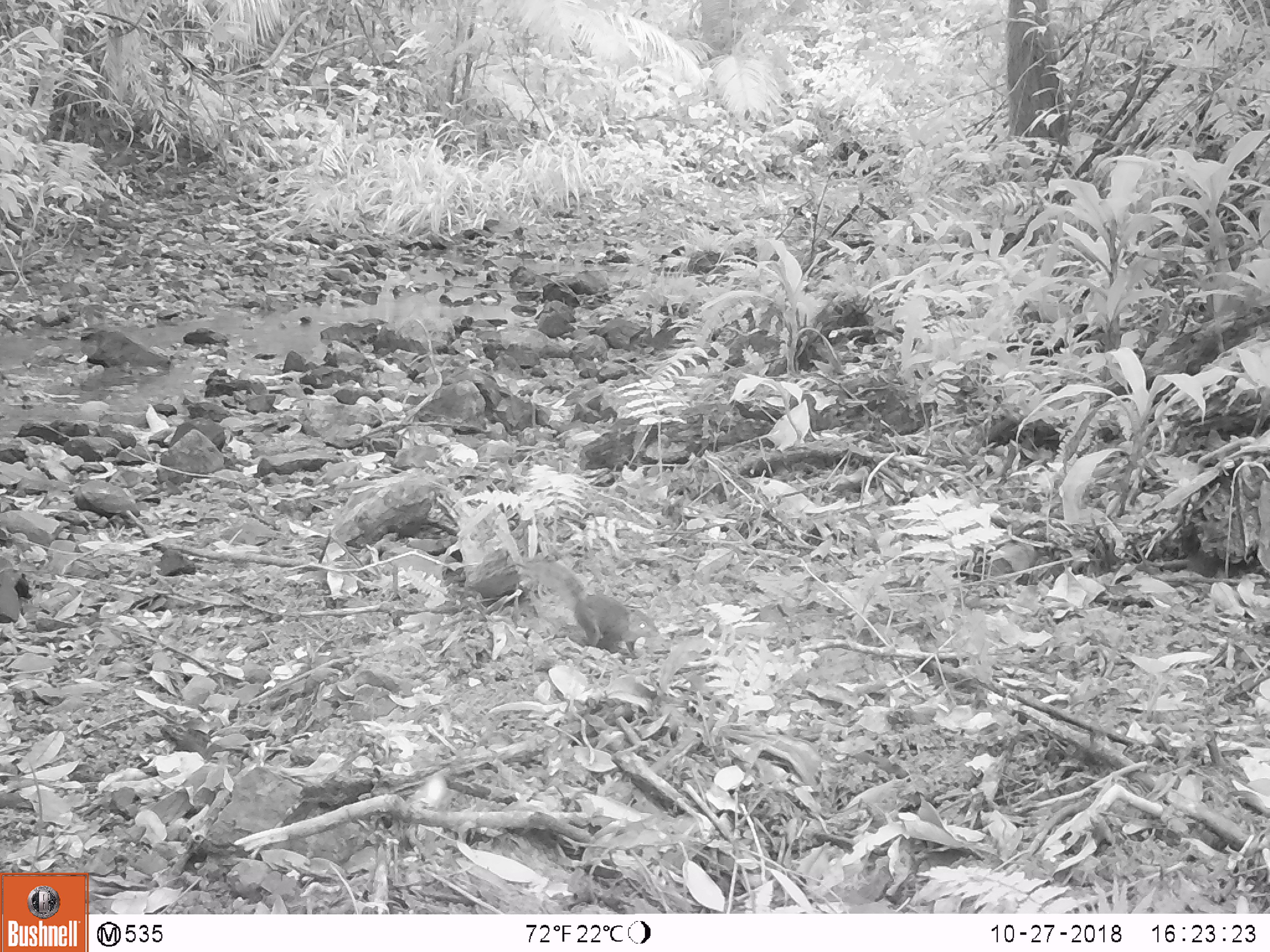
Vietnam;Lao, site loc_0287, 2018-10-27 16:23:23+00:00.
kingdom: Animalia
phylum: Chordata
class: Mammalia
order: Rodentia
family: Sciuridae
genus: Dremomys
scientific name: Dremomys rufigenis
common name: red-cheeked squirrel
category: red cheeked squirrel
Red cheeked squirrel (red-cheeked squirrel) (Dremomys rufigenis). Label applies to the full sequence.